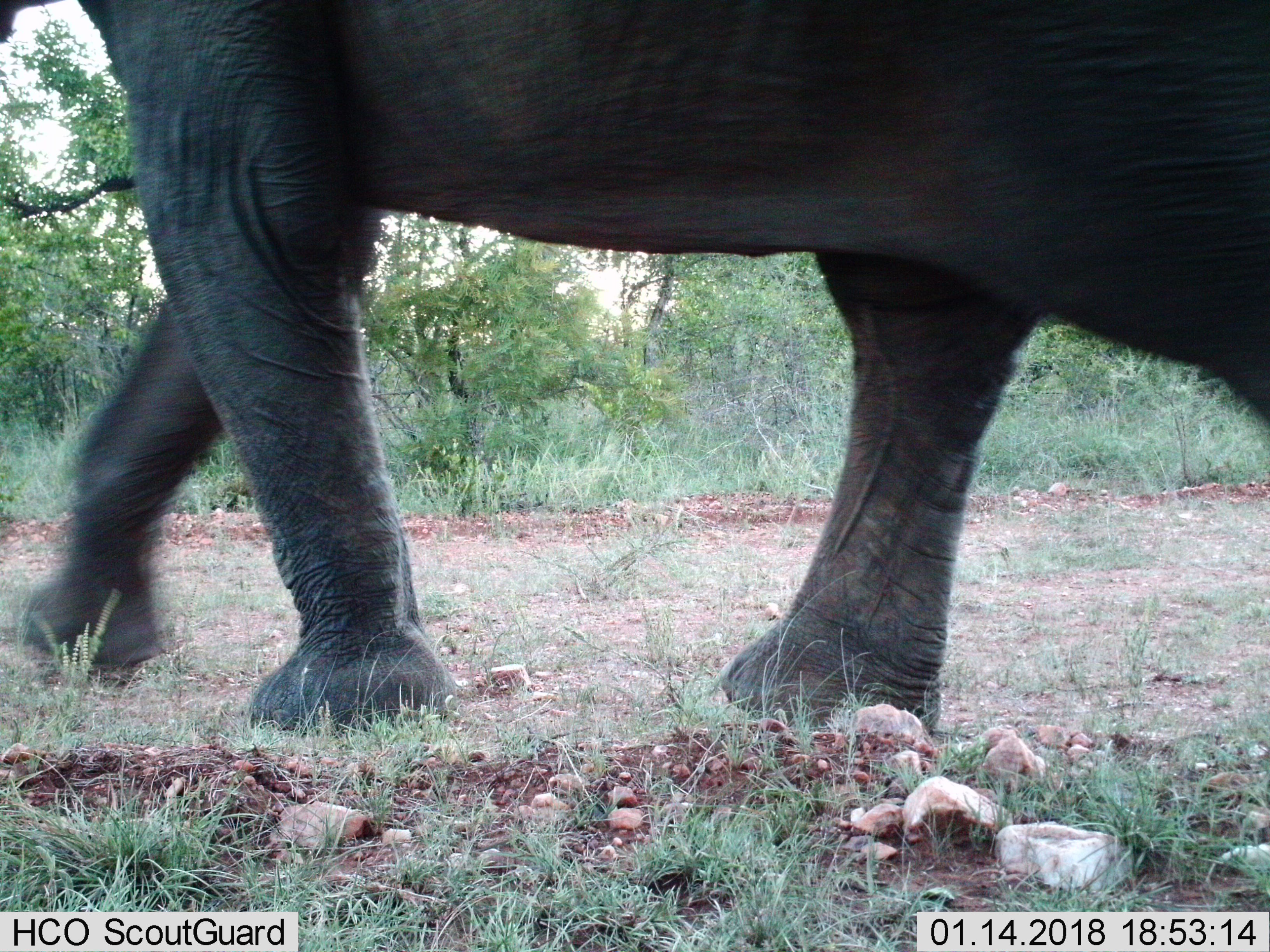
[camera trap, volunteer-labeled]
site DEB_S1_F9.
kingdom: Animalia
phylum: Chordata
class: Mammalia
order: Proboscidea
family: Elephantidae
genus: Loxodonta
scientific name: Loxodonta africana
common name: african bush elephant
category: elephant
Elephant (african bush elephant) (Loxodonta africana), count 1. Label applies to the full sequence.